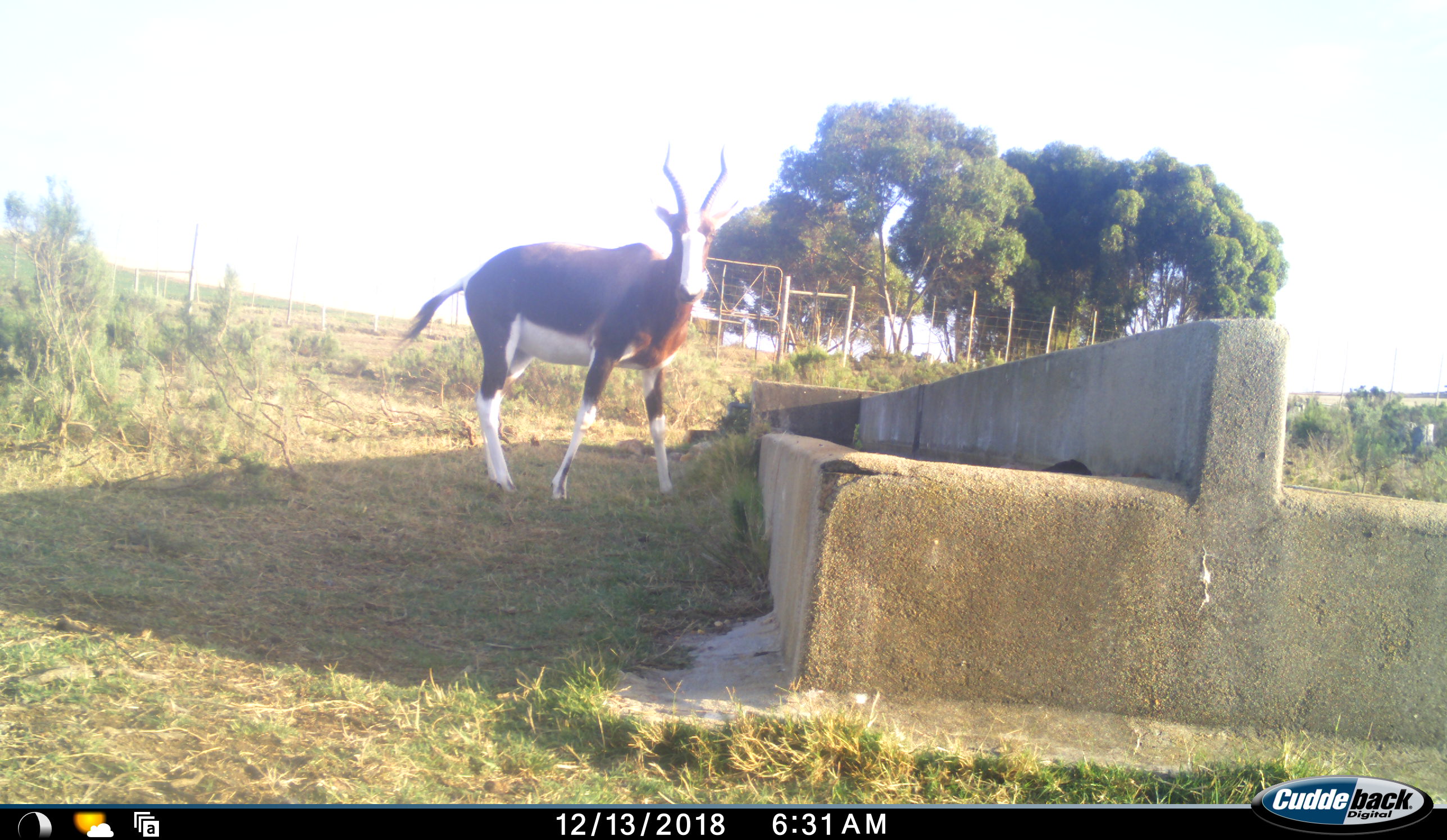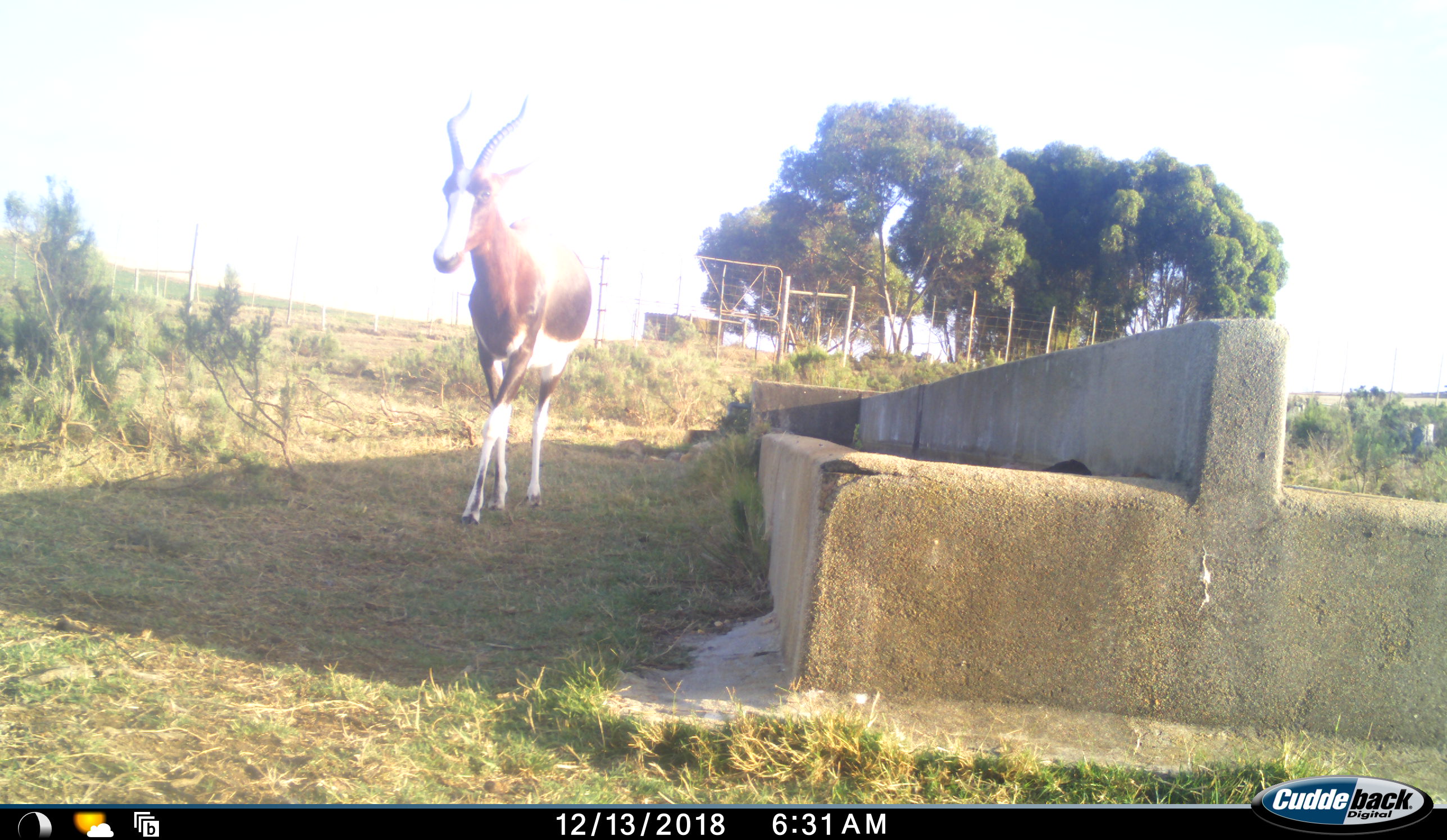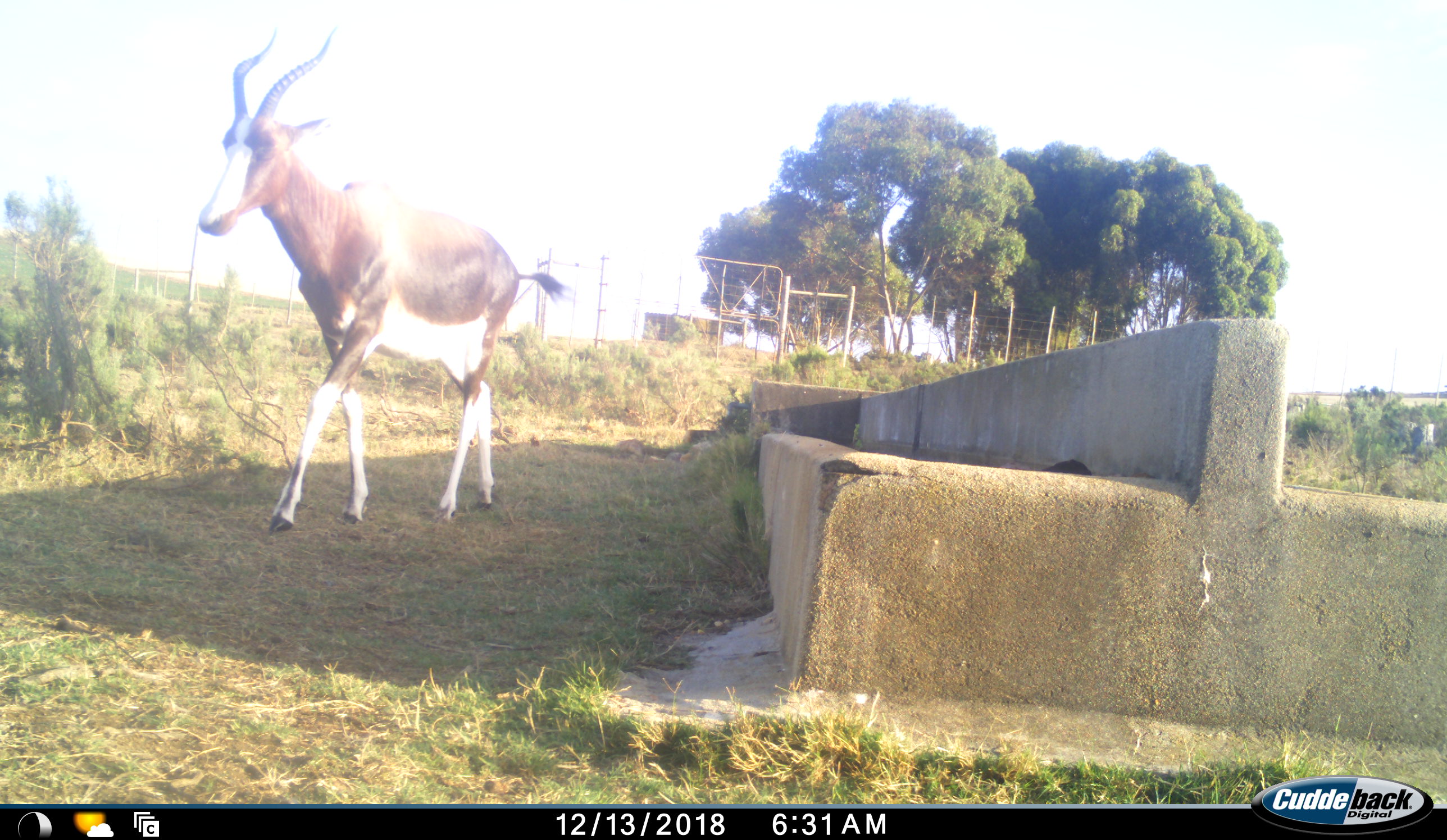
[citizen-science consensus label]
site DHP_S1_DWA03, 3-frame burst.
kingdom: Animalia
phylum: Chordata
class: Mammalia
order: Artiodactyla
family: Bovidae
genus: Damaliscus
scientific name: Damaliscus pygargus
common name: bontebok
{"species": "bontebok (Damaliscus pygargus)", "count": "1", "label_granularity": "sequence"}